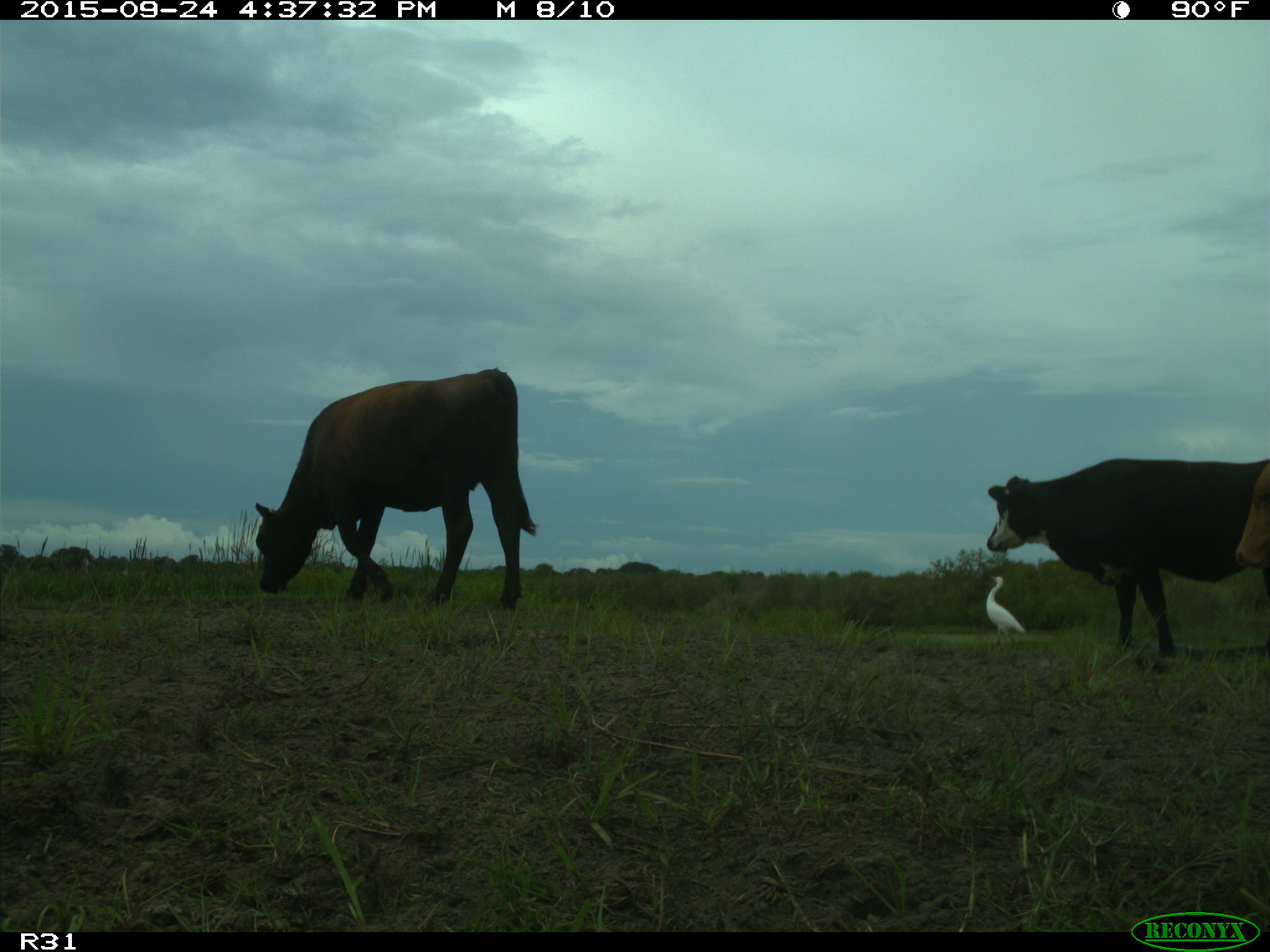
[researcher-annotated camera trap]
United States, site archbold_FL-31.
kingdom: Animalia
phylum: Chordata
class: Mammalia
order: Artiodactyla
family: Bovidae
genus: Bos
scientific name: Bos taurus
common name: domestic cow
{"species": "Bos taurus (domestic cow)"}